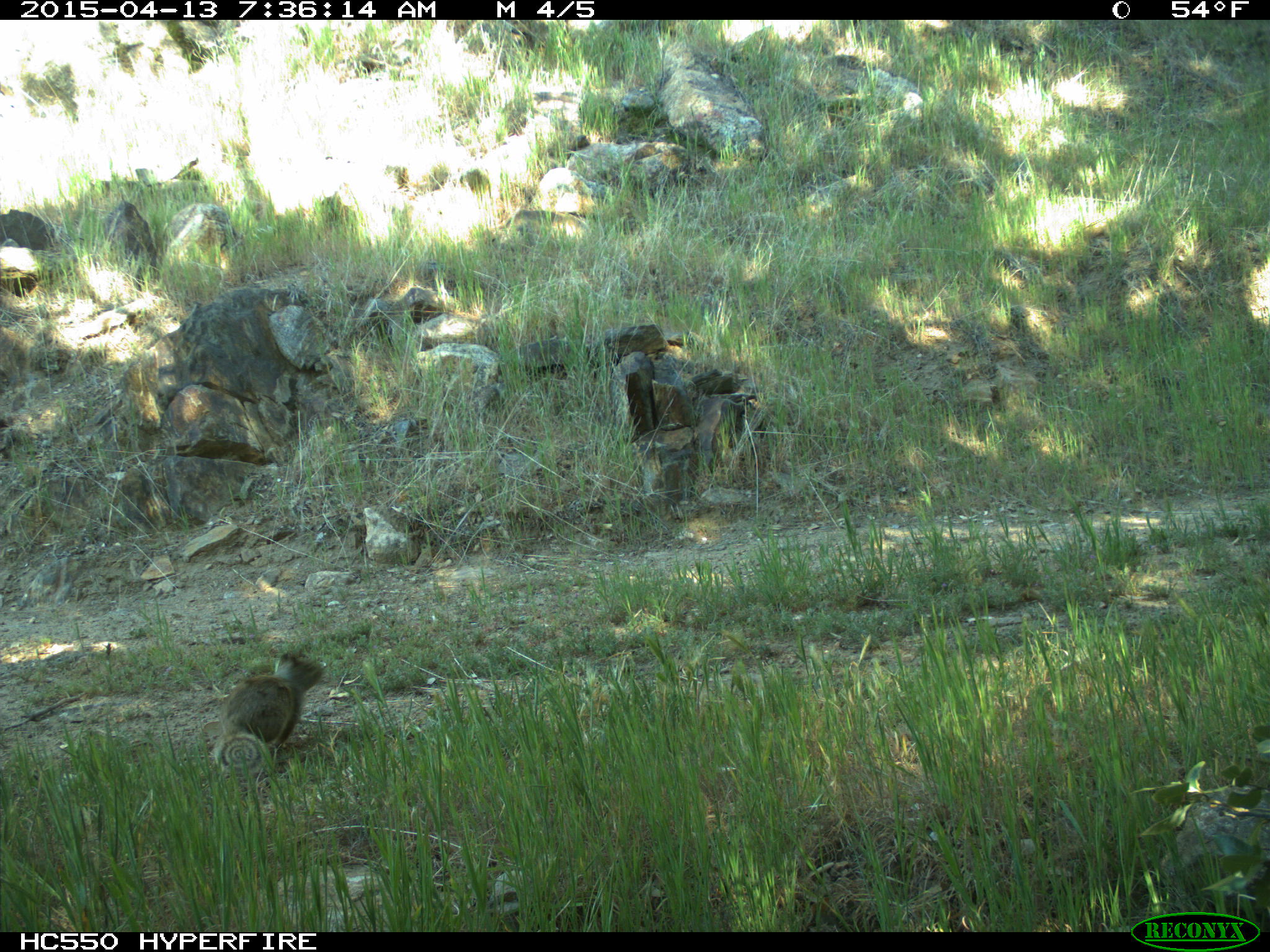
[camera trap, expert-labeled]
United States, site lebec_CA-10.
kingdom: Animalia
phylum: Chordata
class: Mammalia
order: Rodentia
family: Sciuridae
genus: Otospermophilus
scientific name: Otospermophilus beecheyi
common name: california ground squirrel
Otospermophilus beecheyi (california ground squirrel).